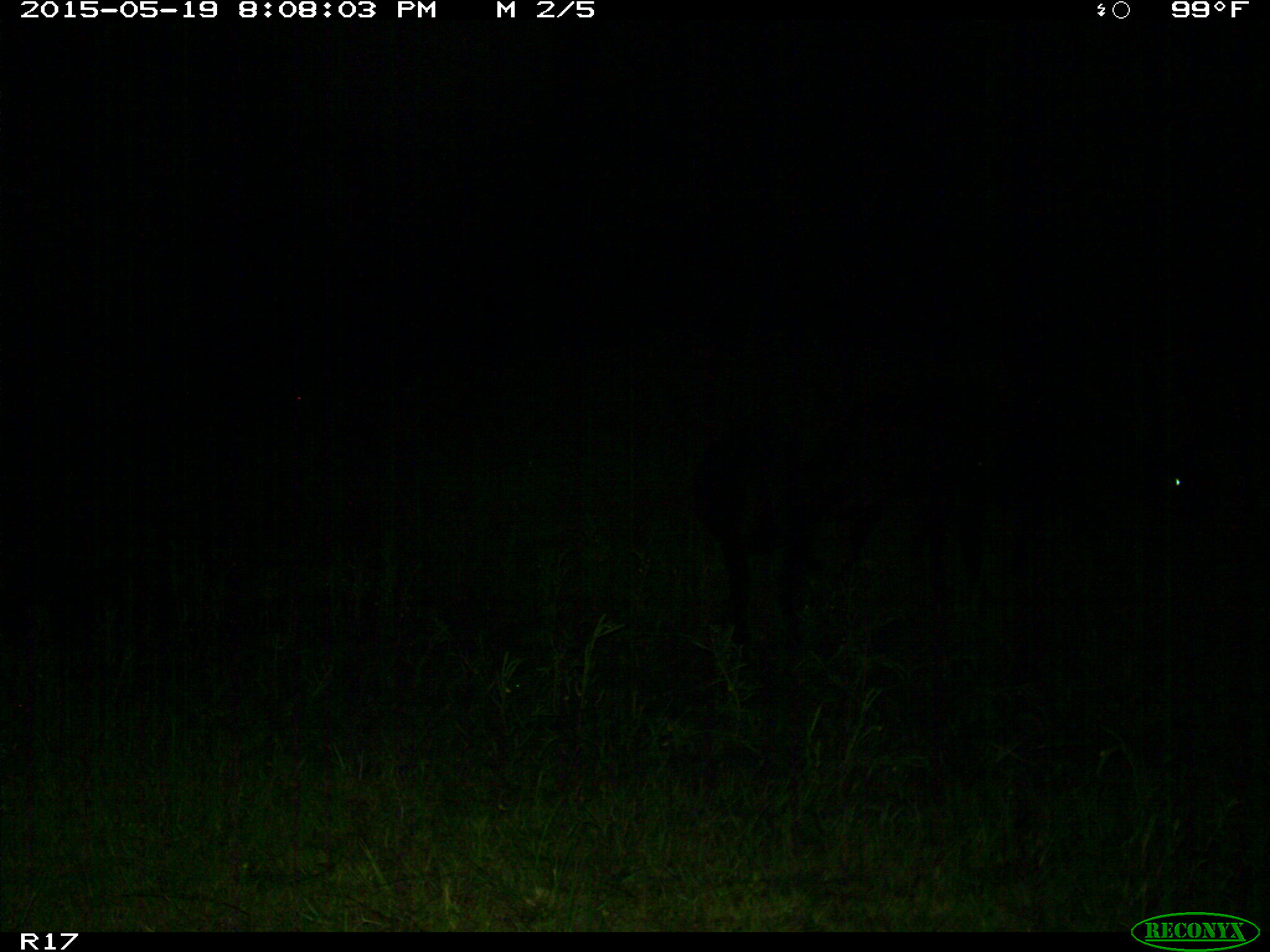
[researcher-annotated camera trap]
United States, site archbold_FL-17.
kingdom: Animalia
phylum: Chordata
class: Mammalia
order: Artiodactyla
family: Bovidae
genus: Bos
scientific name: Bos taurus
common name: domestic cow